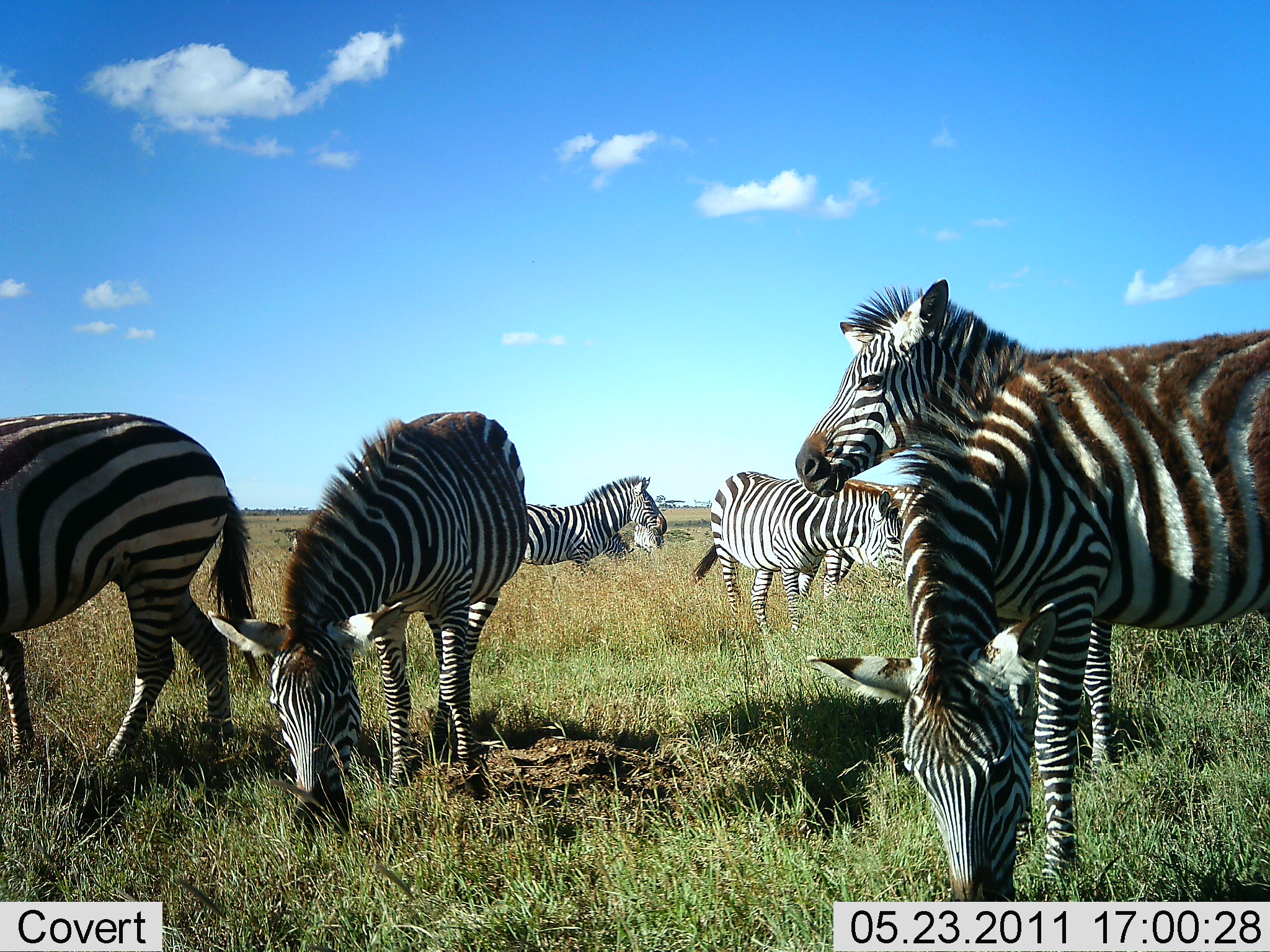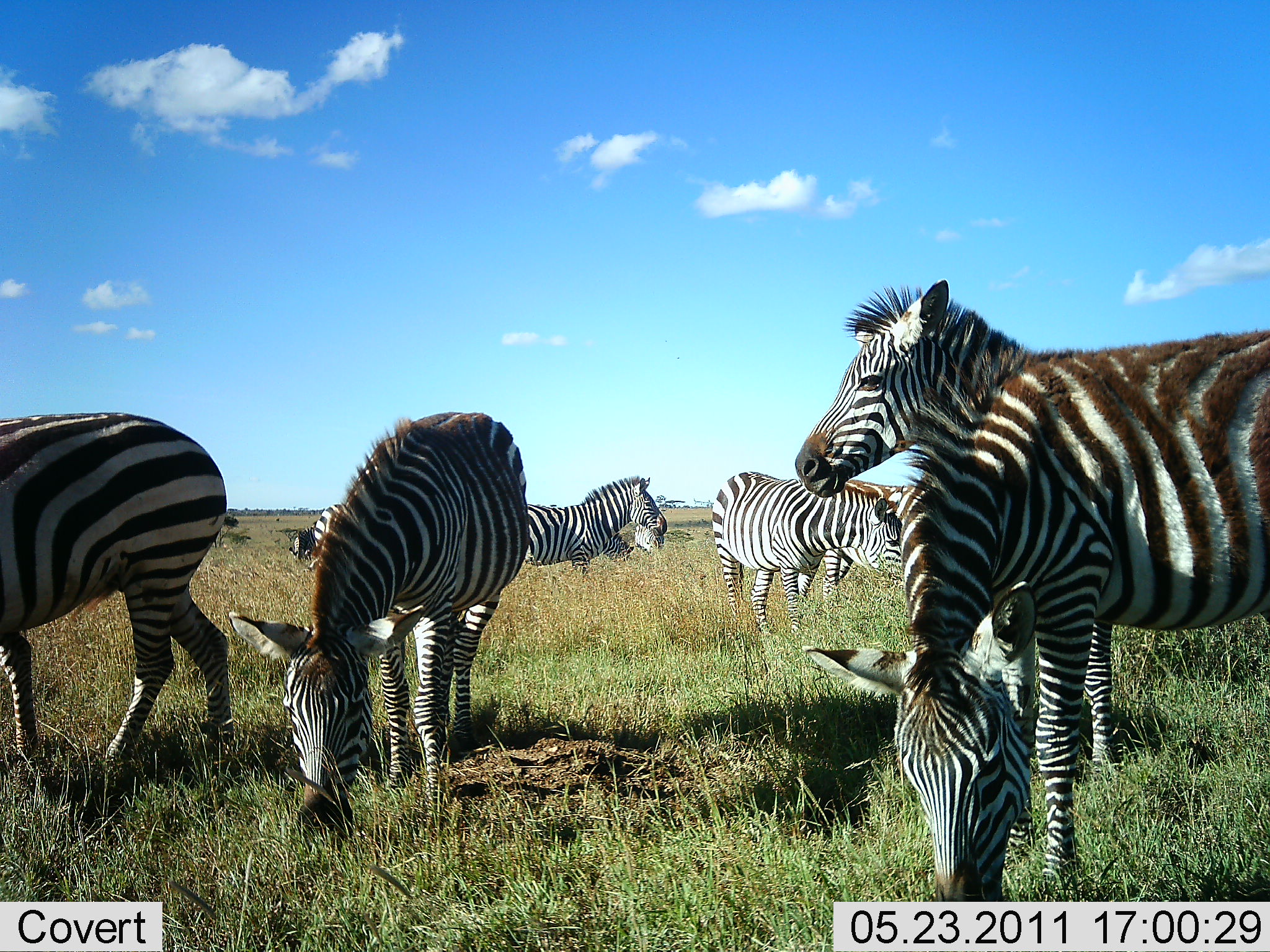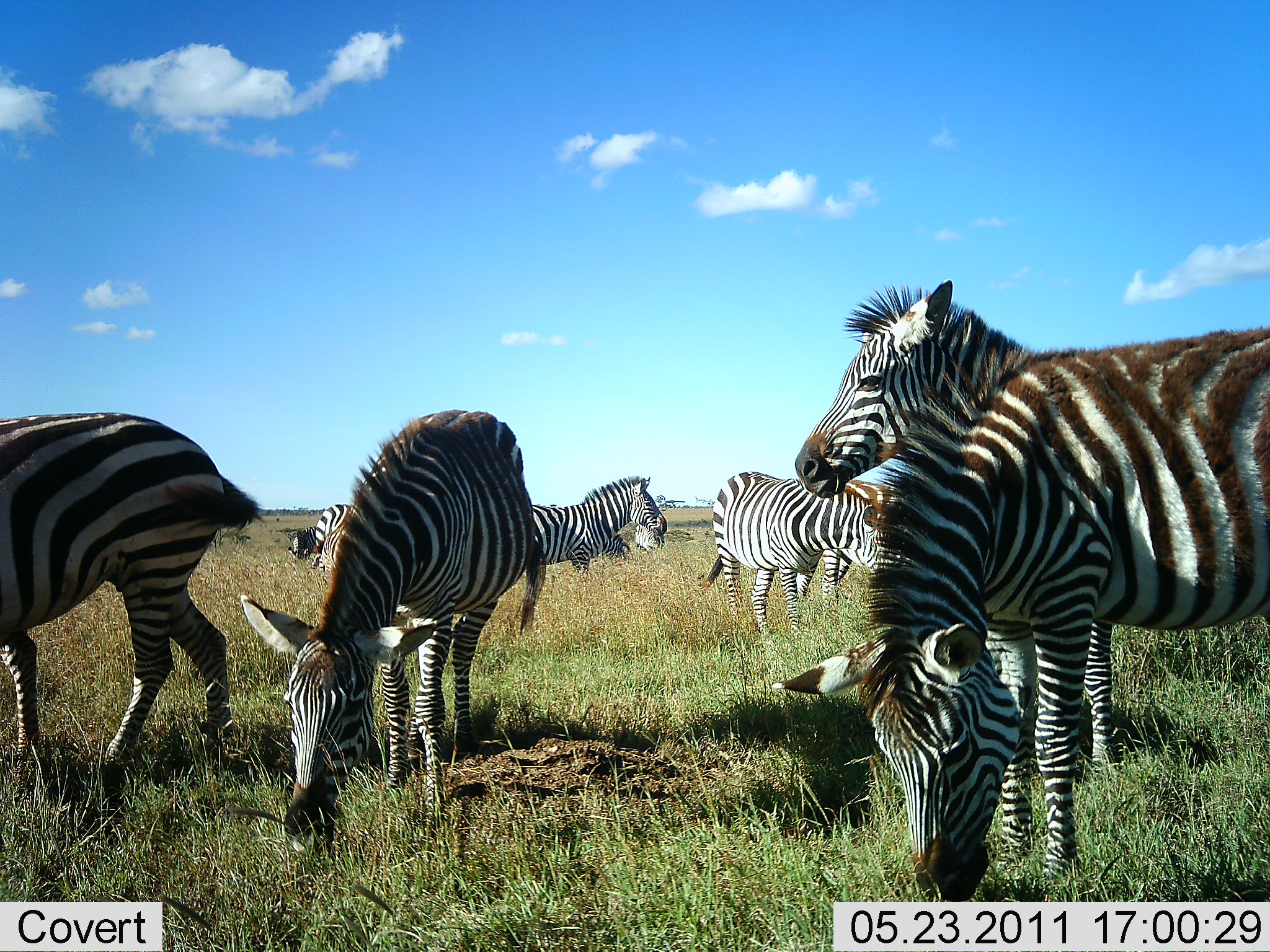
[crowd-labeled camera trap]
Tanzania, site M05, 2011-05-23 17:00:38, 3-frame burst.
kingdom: Animalia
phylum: Chordata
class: Mammalia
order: Perissodactyla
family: Equidae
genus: Equus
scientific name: Equus quagga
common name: plains zebra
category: zebra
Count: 8.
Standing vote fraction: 70%.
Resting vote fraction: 0%.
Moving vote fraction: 10%.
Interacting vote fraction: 0%.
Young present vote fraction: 20%.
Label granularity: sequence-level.